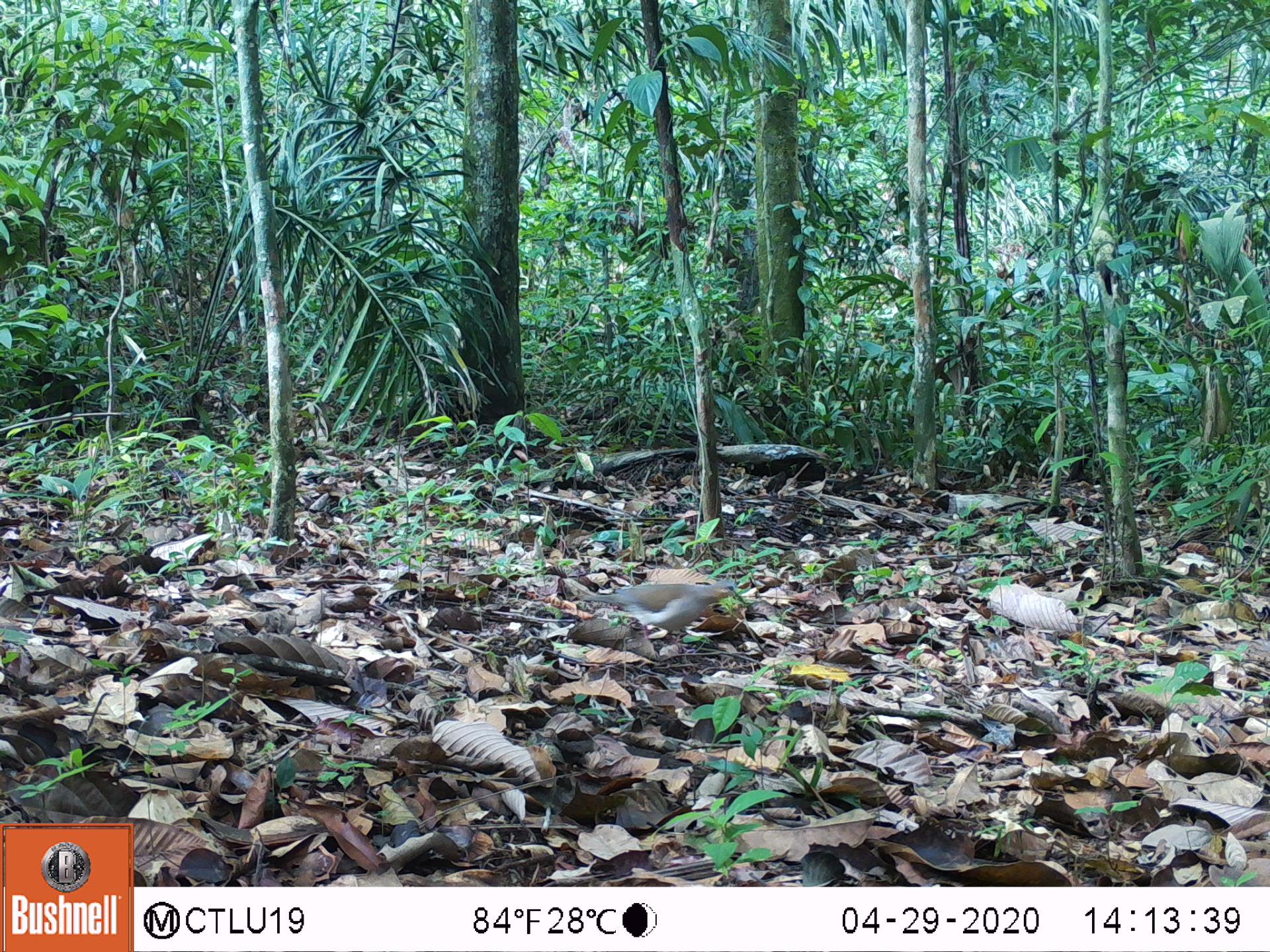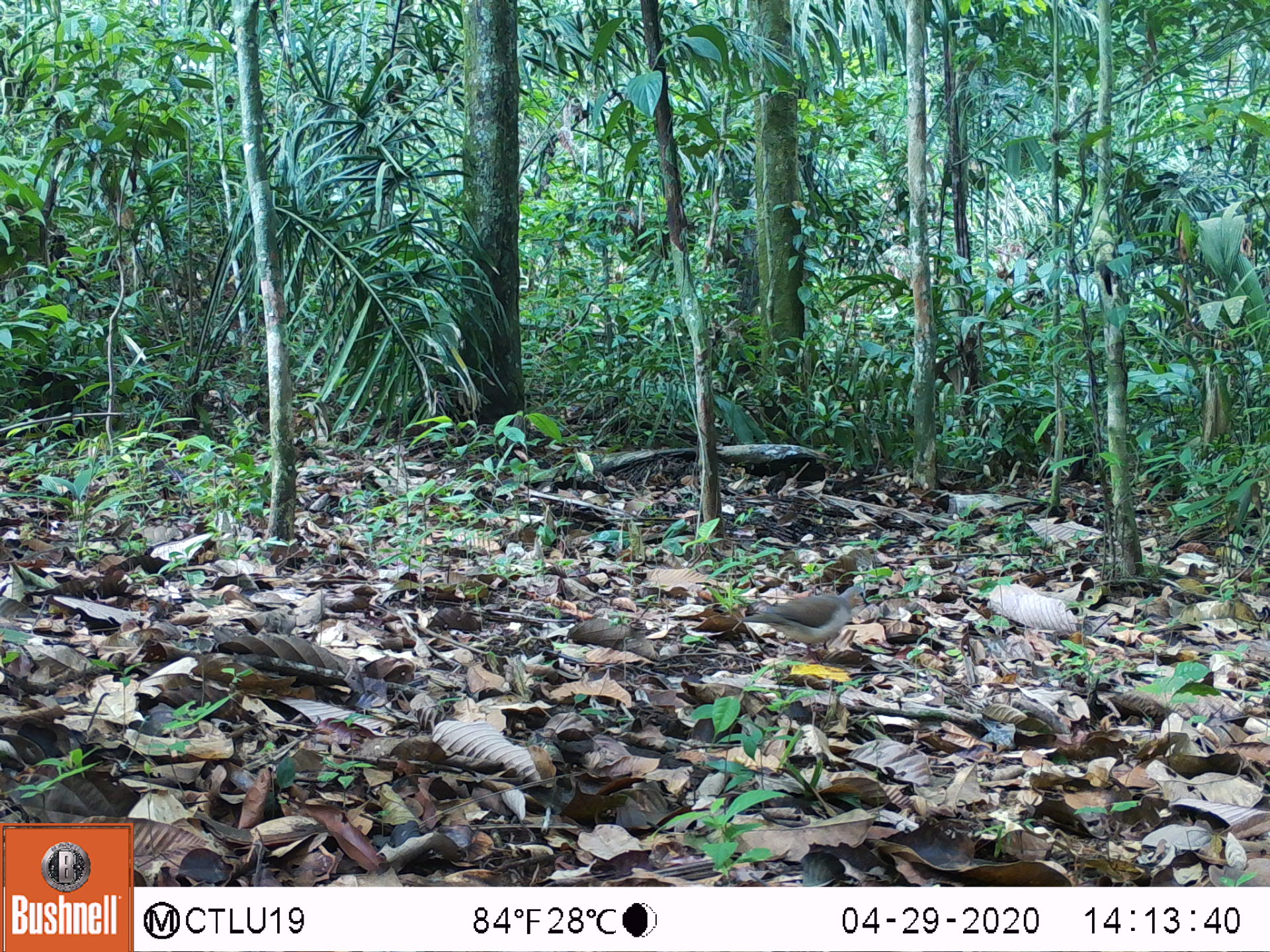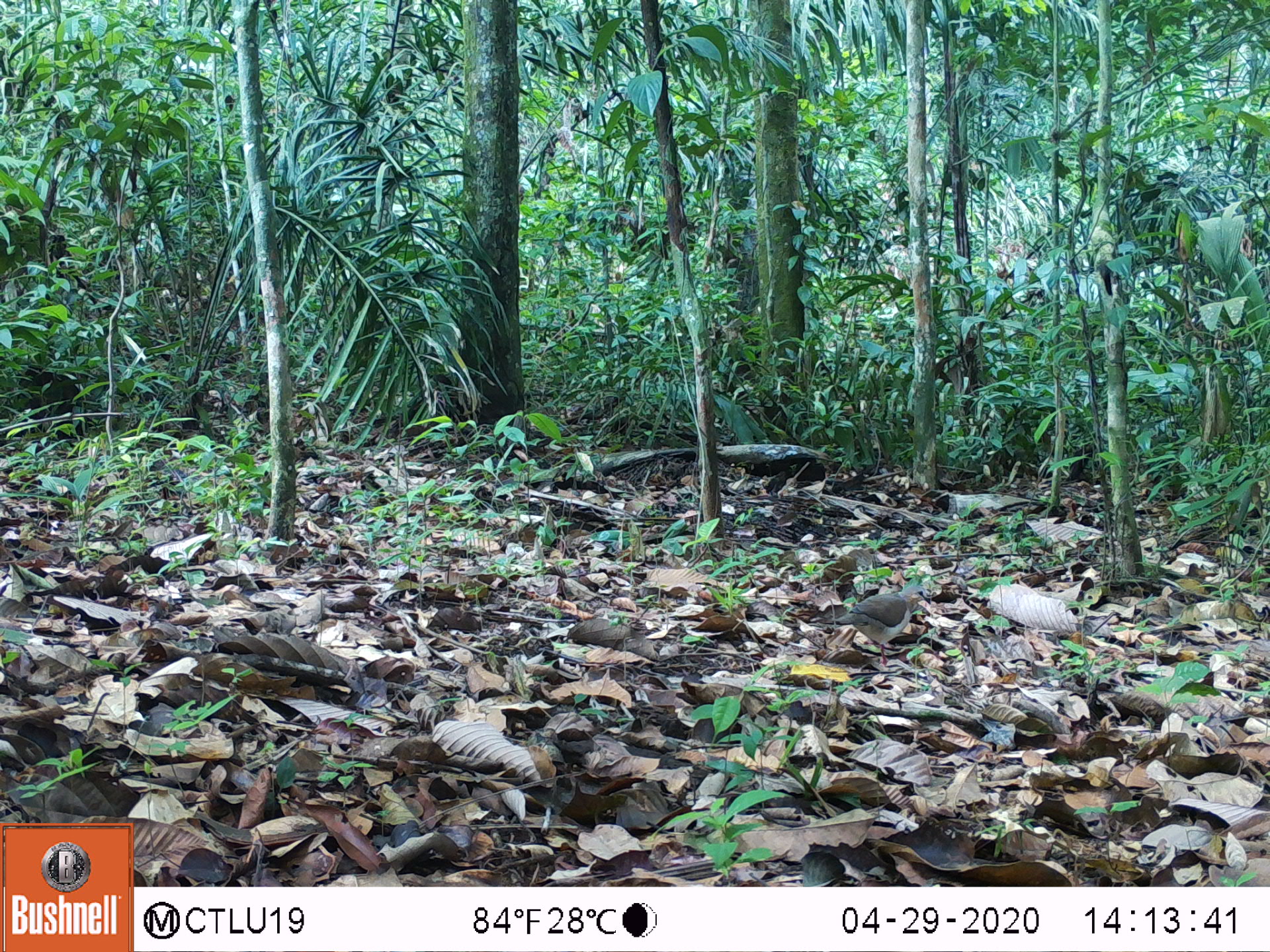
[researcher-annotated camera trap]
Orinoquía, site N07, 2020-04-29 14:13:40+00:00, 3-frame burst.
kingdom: Animalia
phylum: Chordata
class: Aves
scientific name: Aves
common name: bird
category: unknown bird